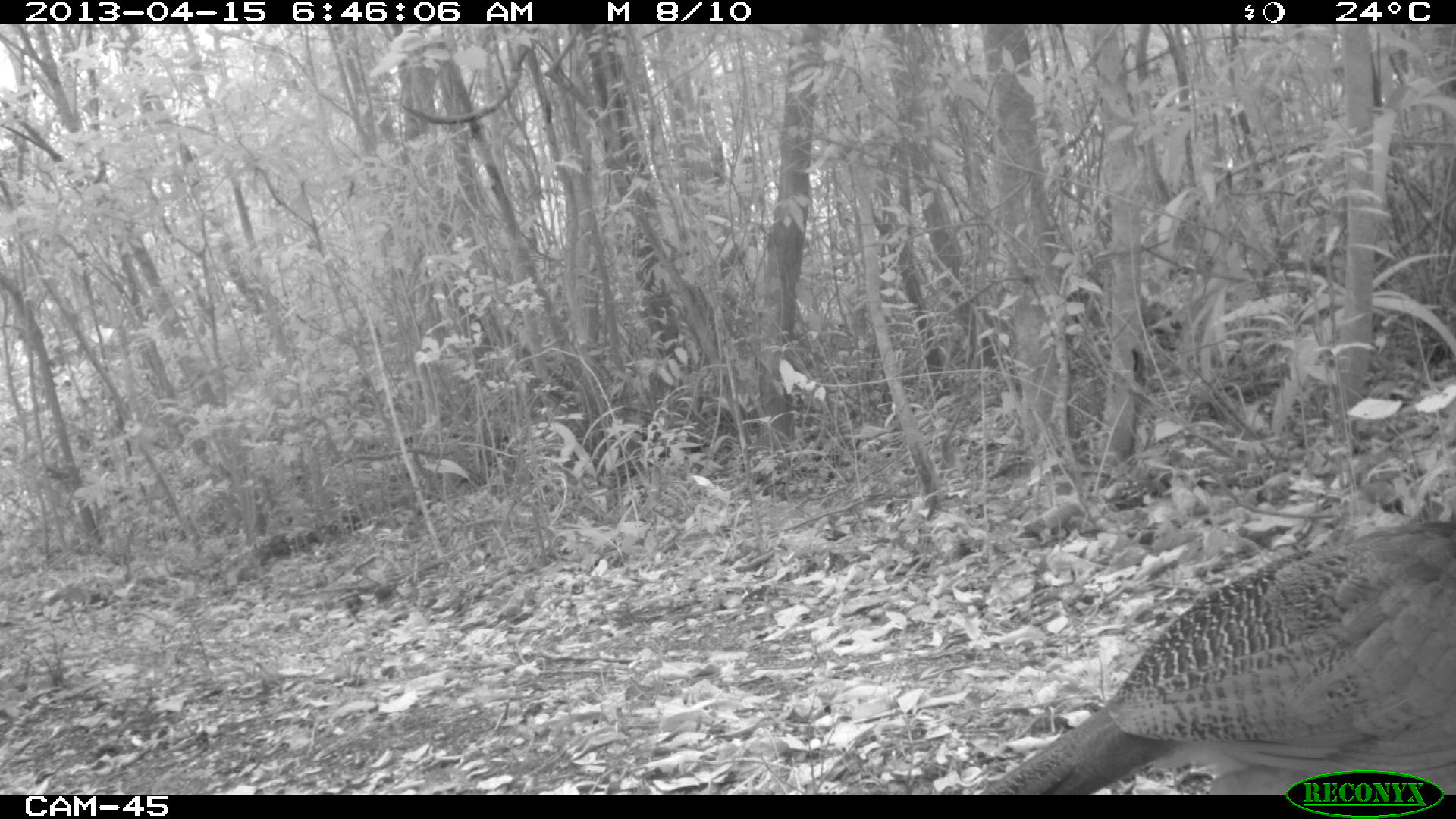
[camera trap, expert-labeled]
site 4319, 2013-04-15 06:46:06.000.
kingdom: Animalia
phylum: Chordata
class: Aves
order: Galliformes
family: Cracidae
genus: Crax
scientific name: Crax rubra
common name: great curassow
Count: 1.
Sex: female.